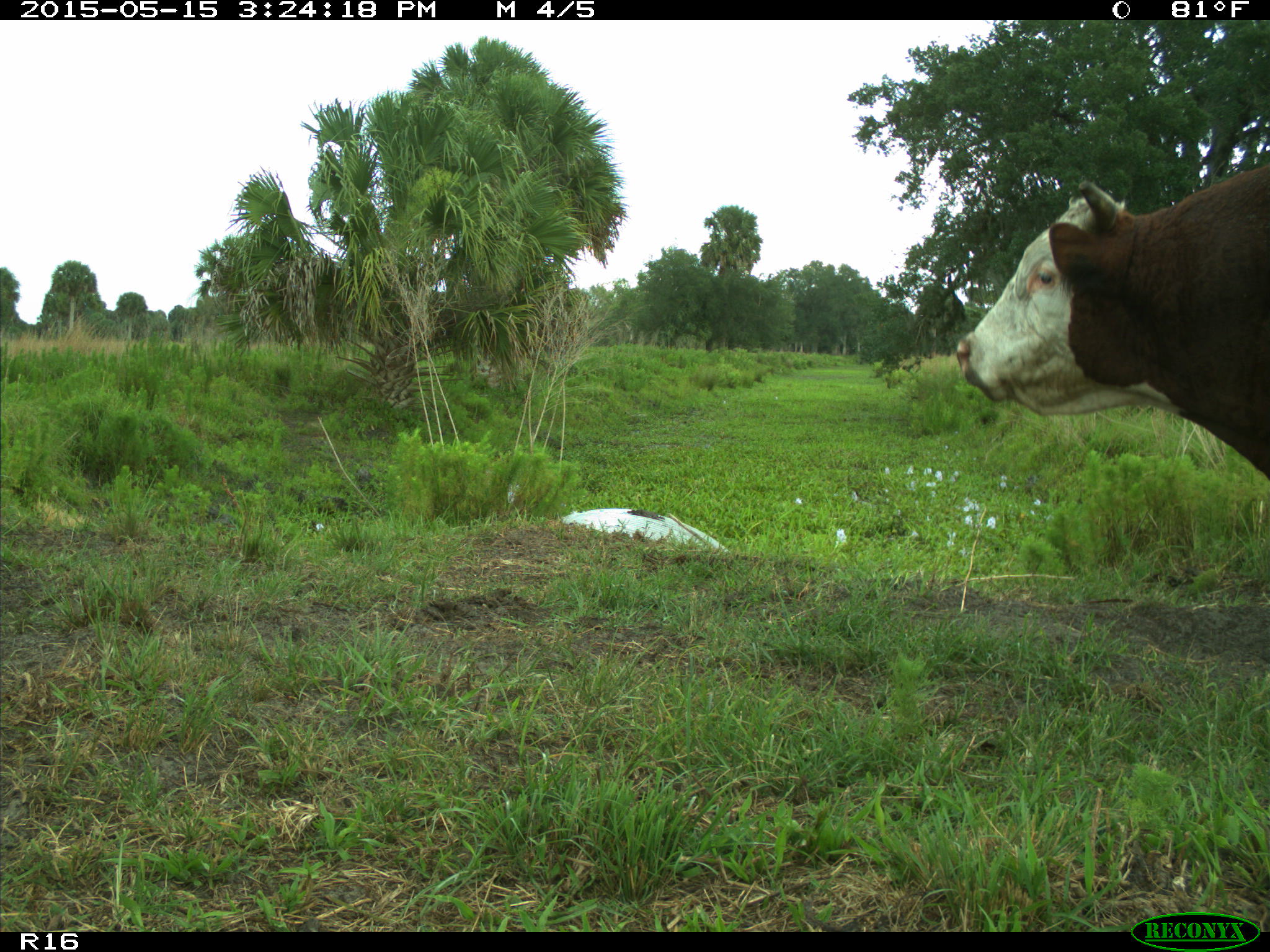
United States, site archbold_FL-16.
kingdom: Animalia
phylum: Chordata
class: Mammalia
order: Artiodactyla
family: Bovidae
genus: Bos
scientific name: Bos taurus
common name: domestic cow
Bos taurus (domestic cow).